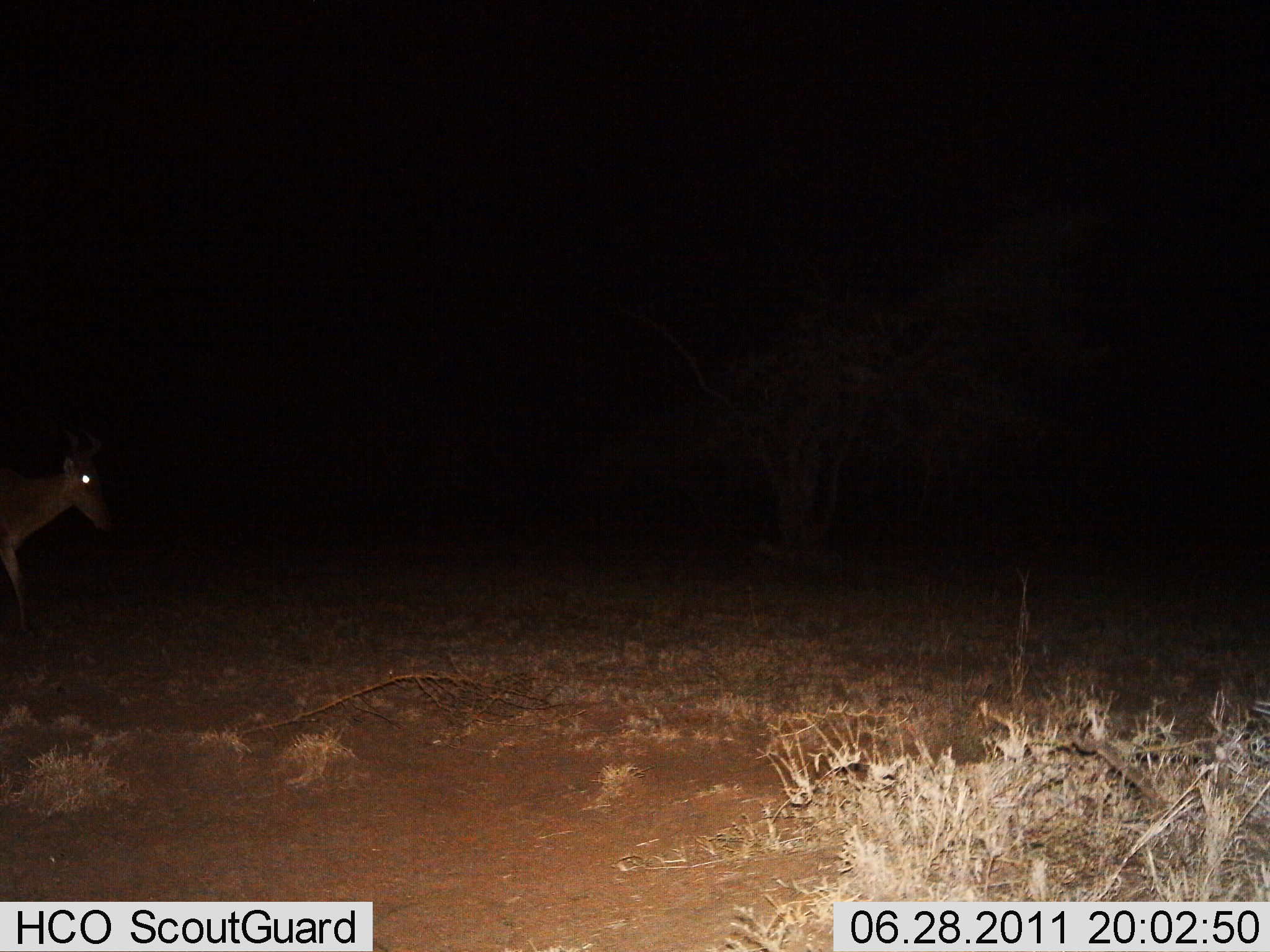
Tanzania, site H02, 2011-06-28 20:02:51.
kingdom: Animalia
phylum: Chordata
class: Mammalia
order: Artiodactyla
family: Bovidae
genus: Alcelaphus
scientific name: Alcelaphus buselaphus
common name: hartebeest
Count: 1.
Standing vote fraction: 20%.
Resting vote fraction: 0%.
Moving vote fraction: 80%.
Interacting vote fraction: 0%.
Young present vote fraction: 0%.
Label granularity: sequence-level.